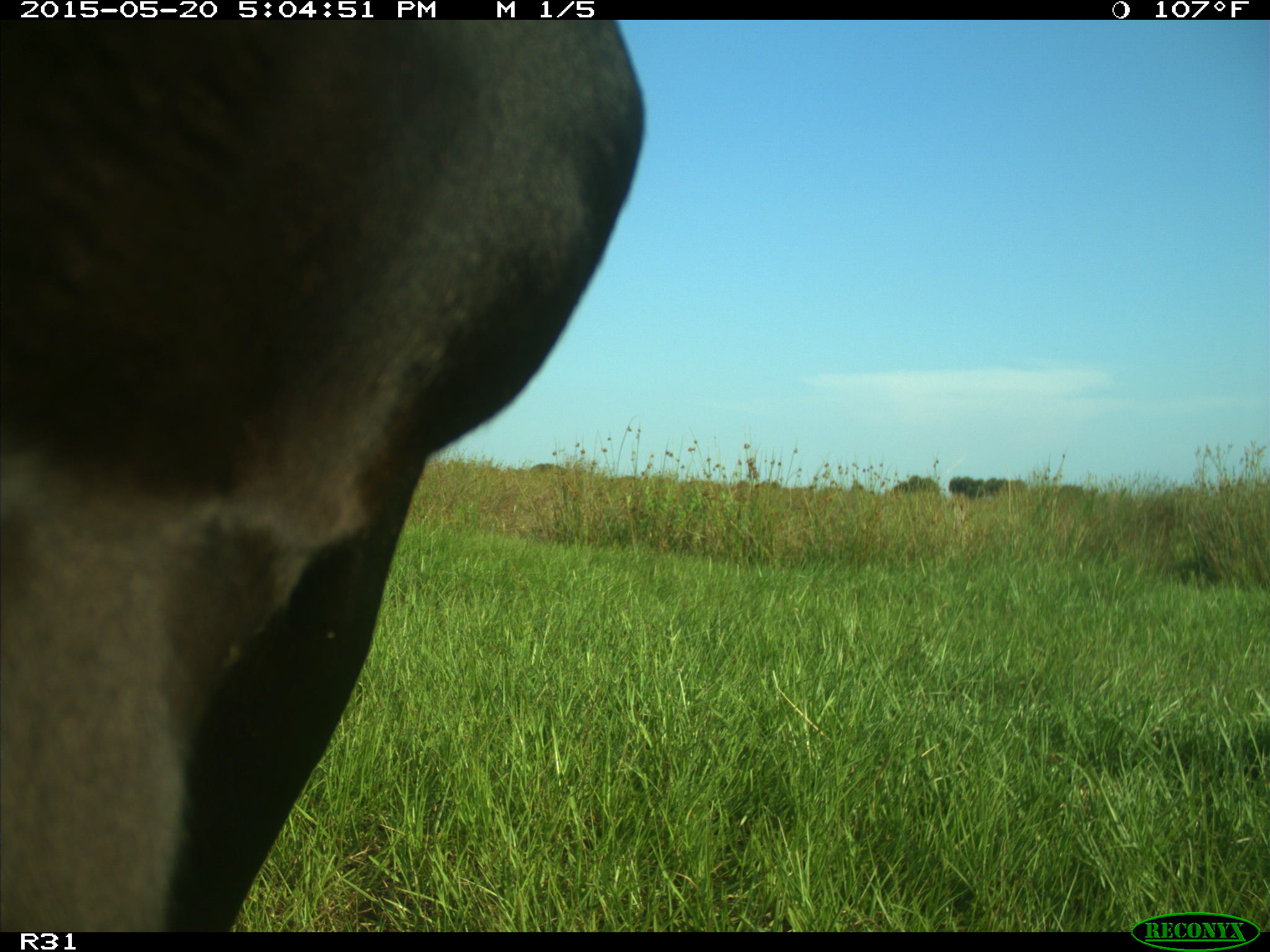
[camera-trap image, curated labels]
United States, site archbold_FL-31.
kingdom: Animalia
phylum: Chordata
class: Mammalia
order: Artiodactyla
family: Bovidae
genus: Bos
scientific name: Bos taurus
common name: domestic cow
Bos taurus (domestic cow).